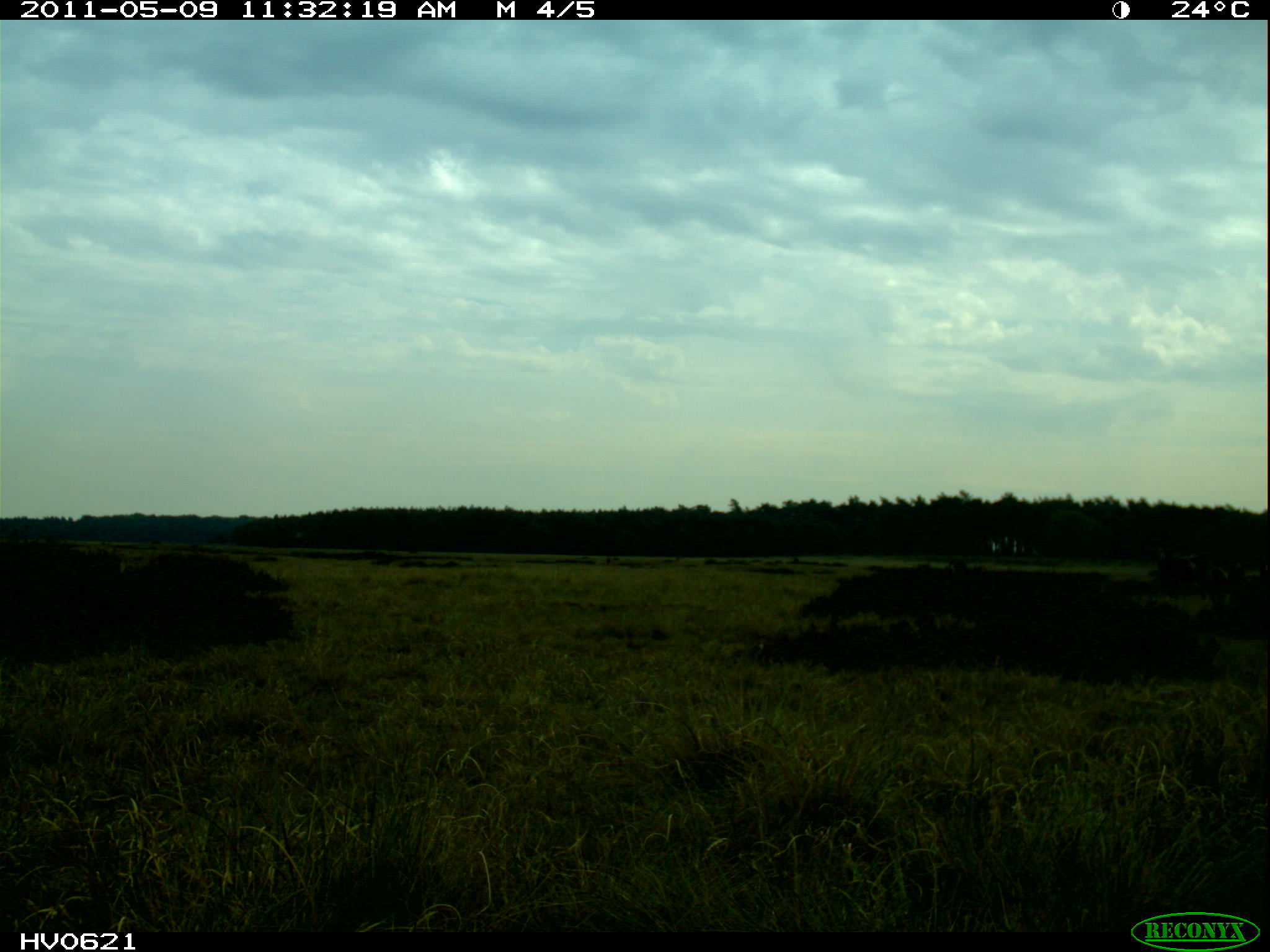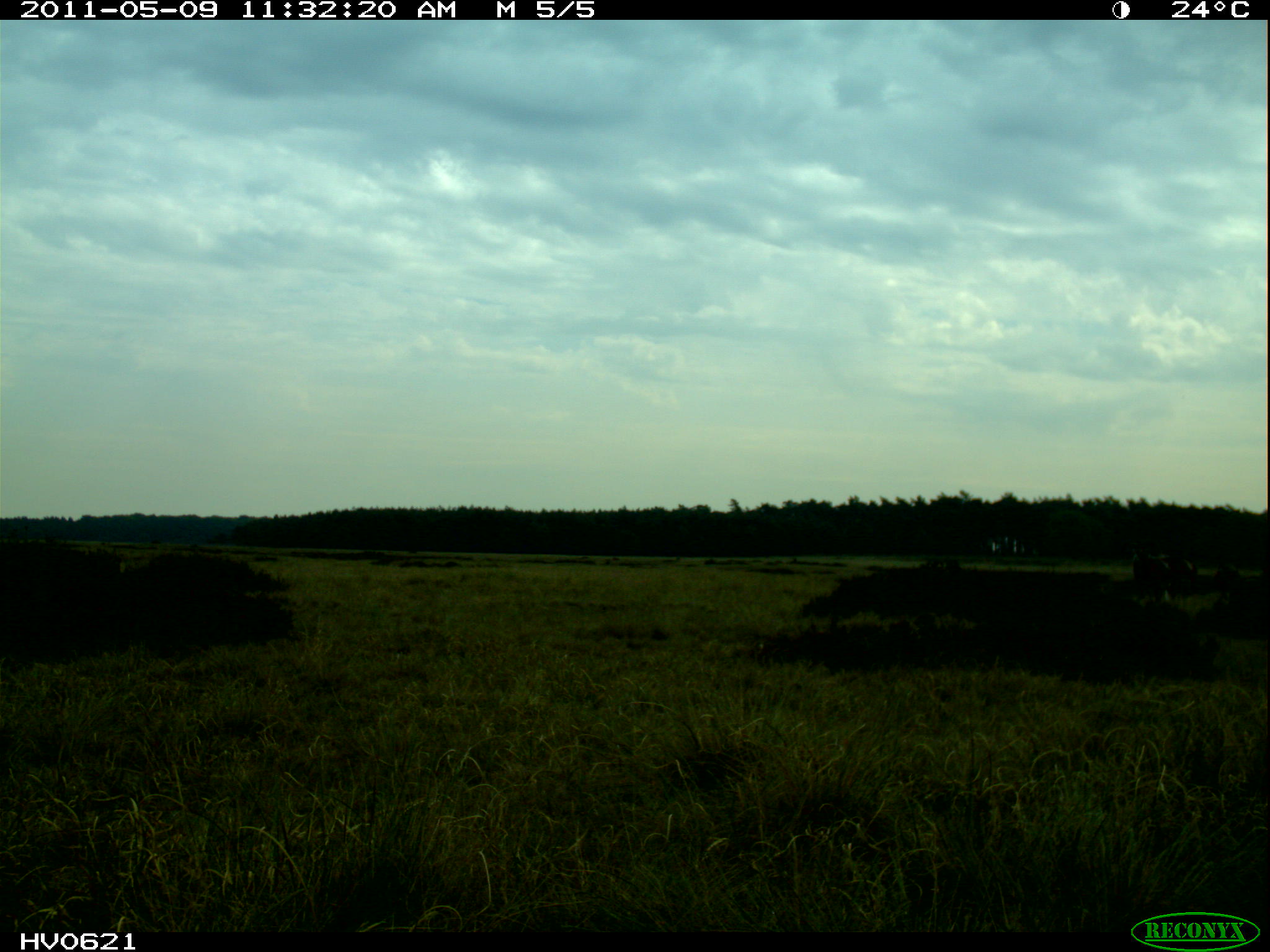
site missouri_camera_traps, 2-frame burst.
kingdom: Animalia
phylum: Chordata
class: Mammalia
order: Artiodactyla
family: Bovidae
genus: Ovis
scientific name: Ovis ammon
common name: mouflon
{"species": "mouflon (Ovis ammon)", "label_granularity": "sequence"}